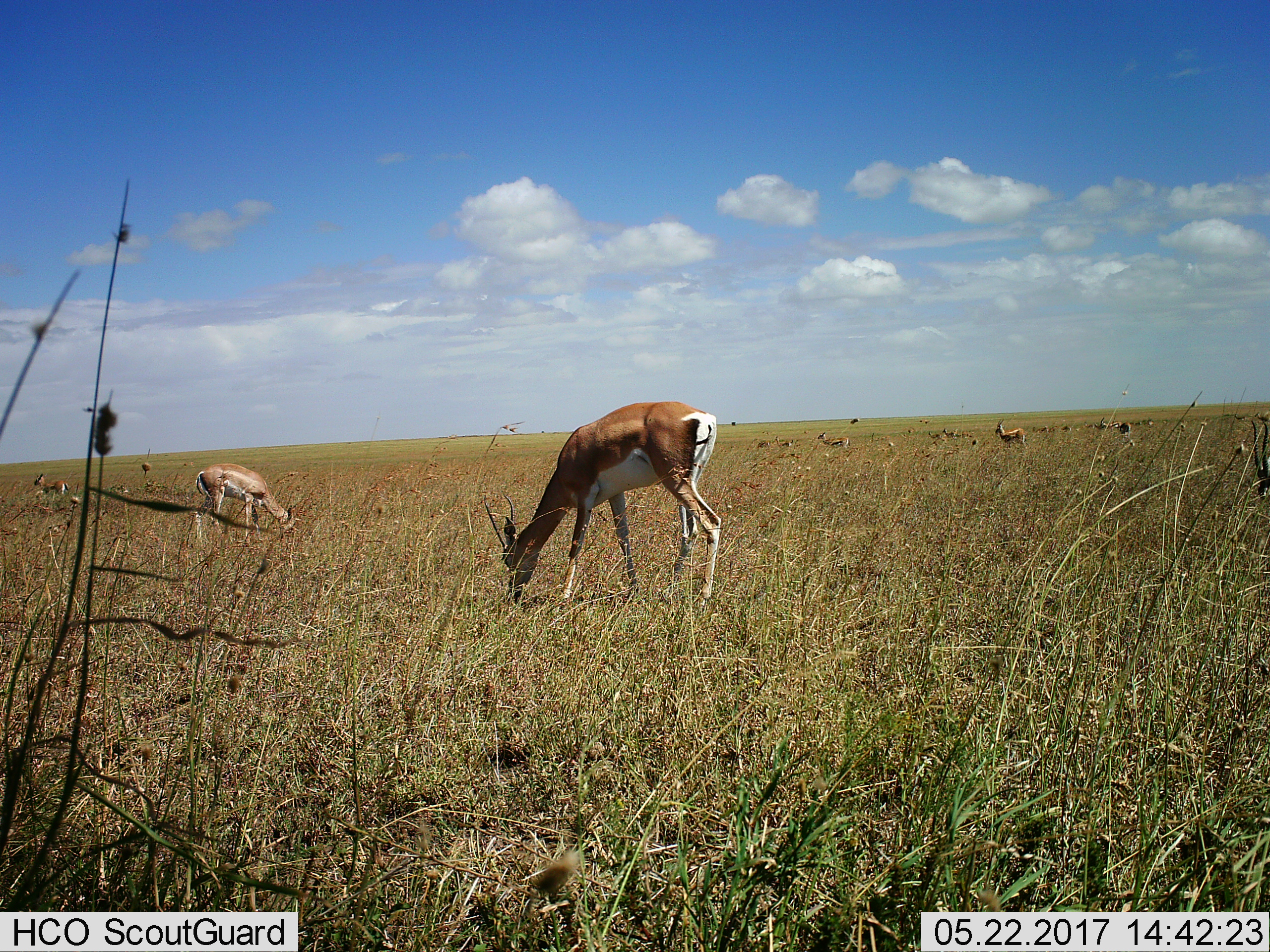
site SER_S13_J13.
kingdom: Animalia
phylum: Chordata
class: Mammalia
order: Artiodactyla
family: Bovidae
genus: Nanger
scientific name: Nanger granti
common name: grant's gazelle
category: gazellegrants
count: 11-50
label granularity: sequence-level